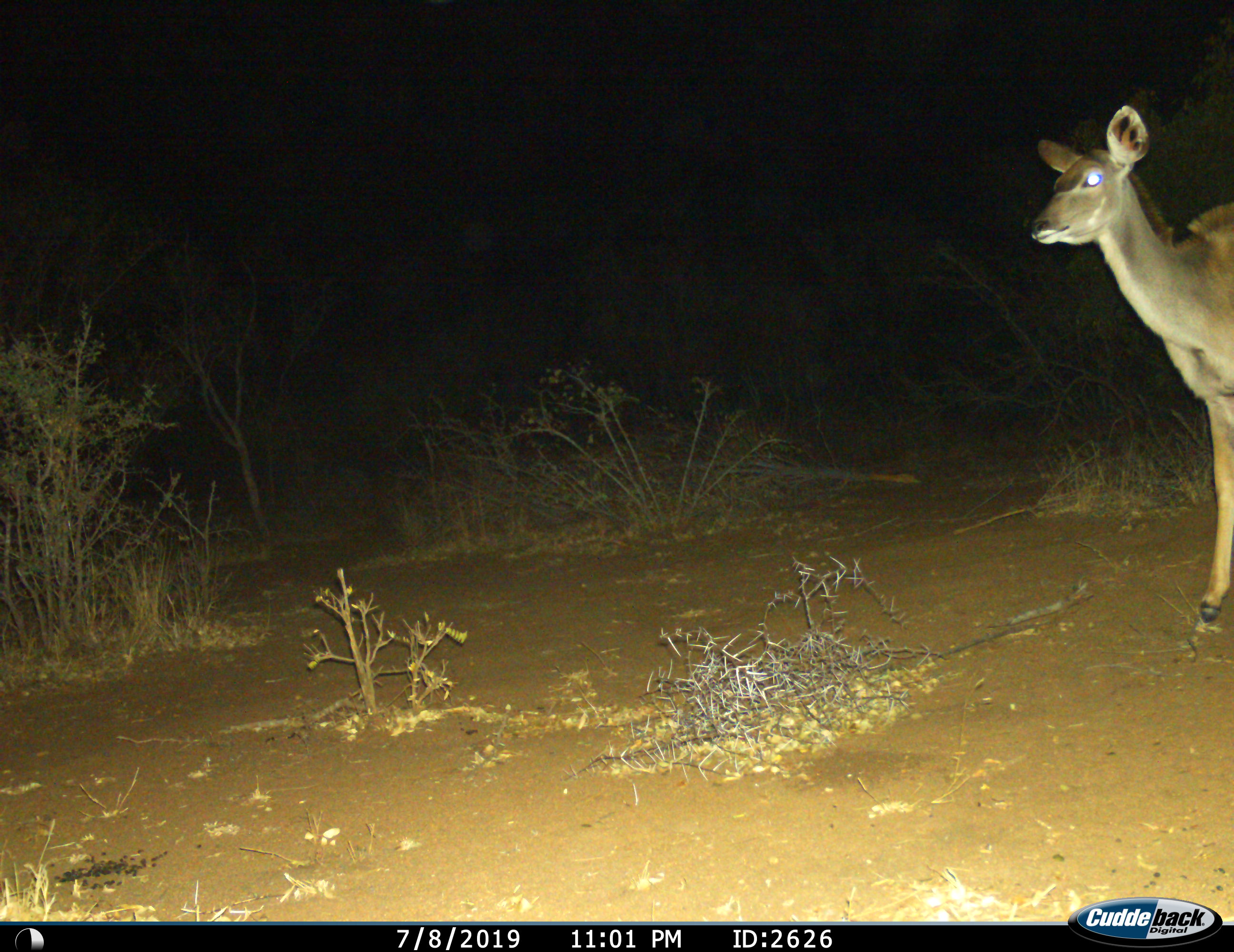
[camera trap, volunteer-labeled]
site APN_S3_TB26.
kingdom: Animalia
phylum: Chordata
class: Mammalia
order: Artiodactyla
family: Bovidae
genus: Tragelaphus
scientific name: Tragelaphus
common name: kudu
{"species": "kudu (Tragelaphus)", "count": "1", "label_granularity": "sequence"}